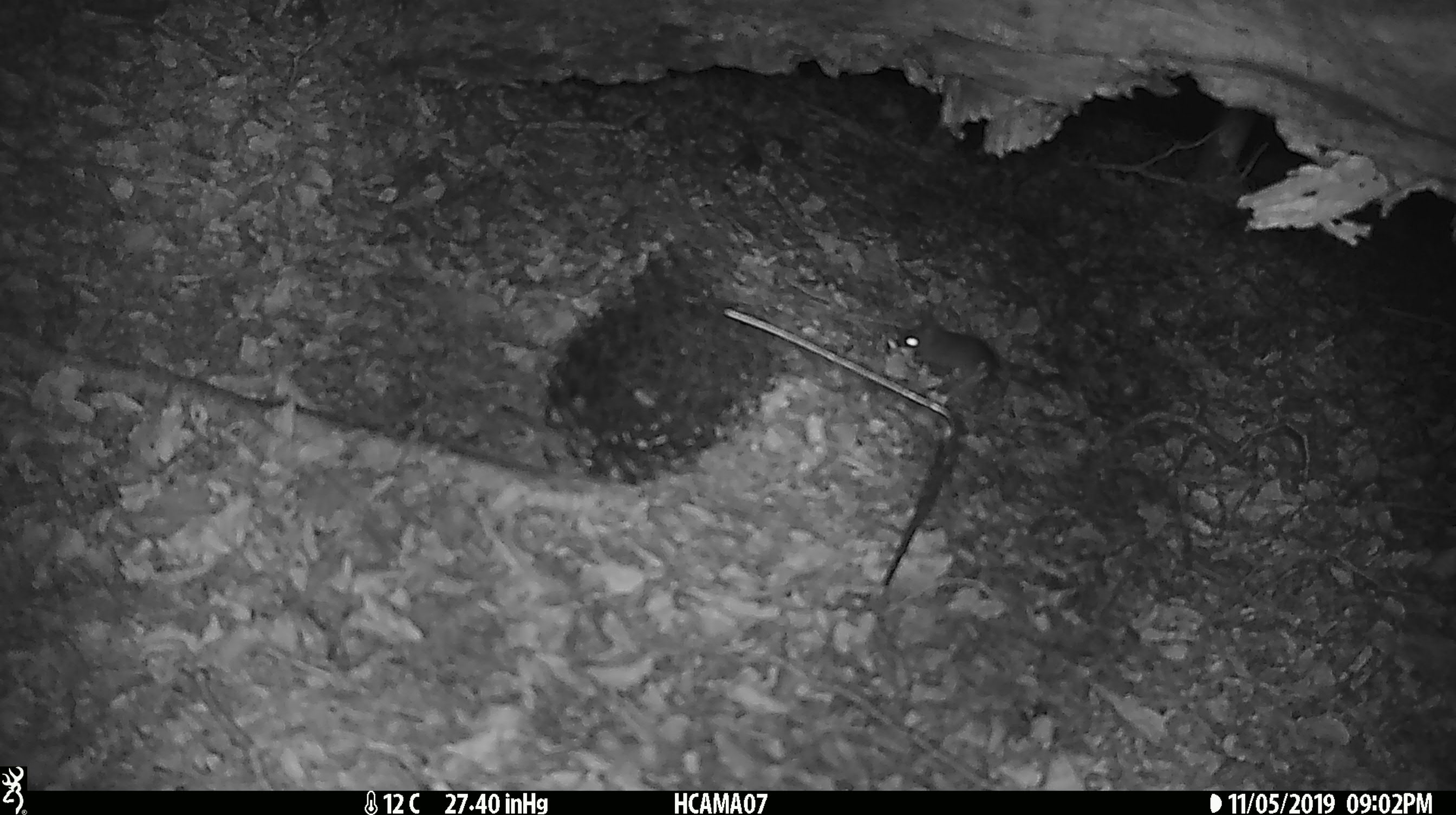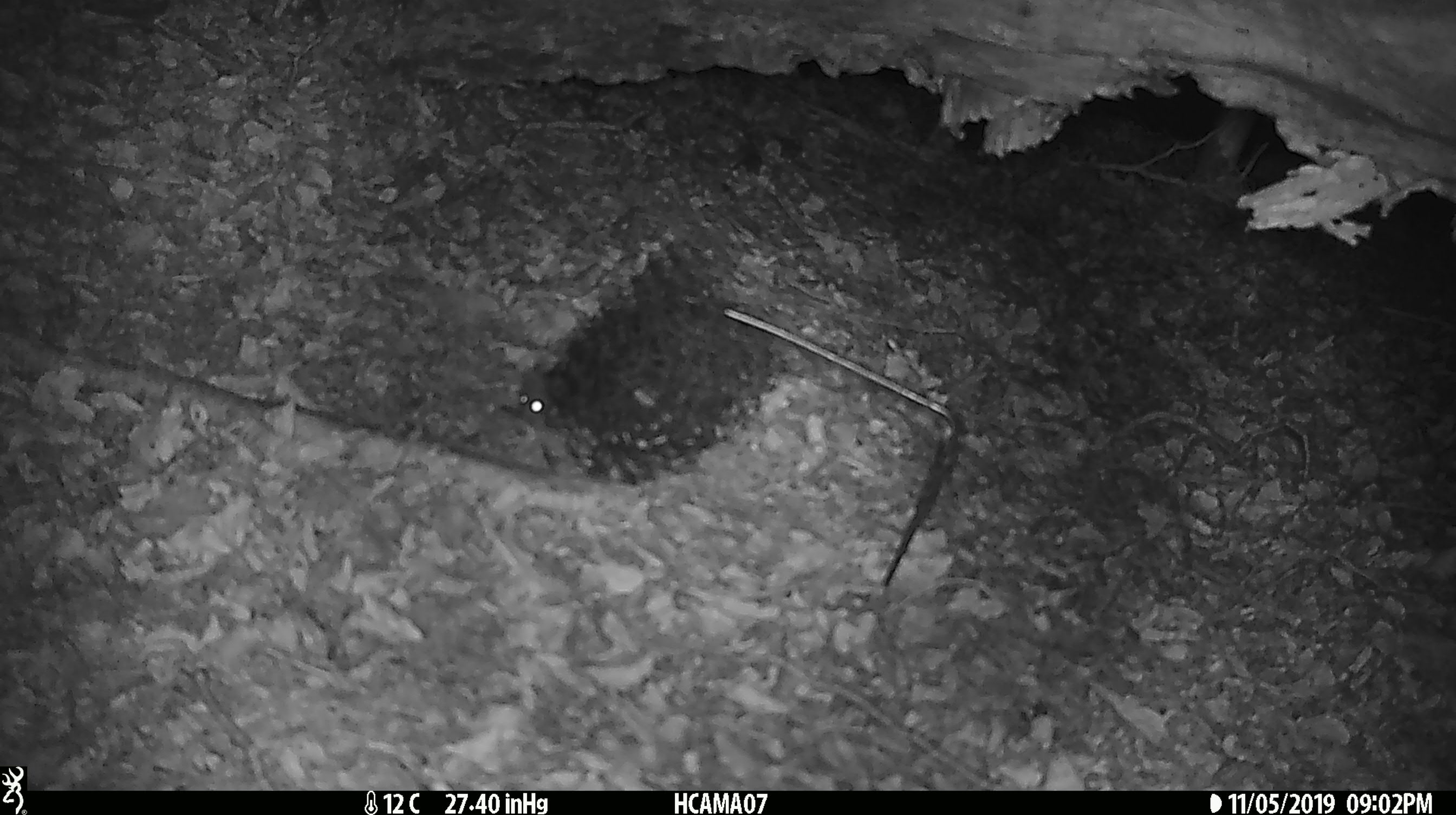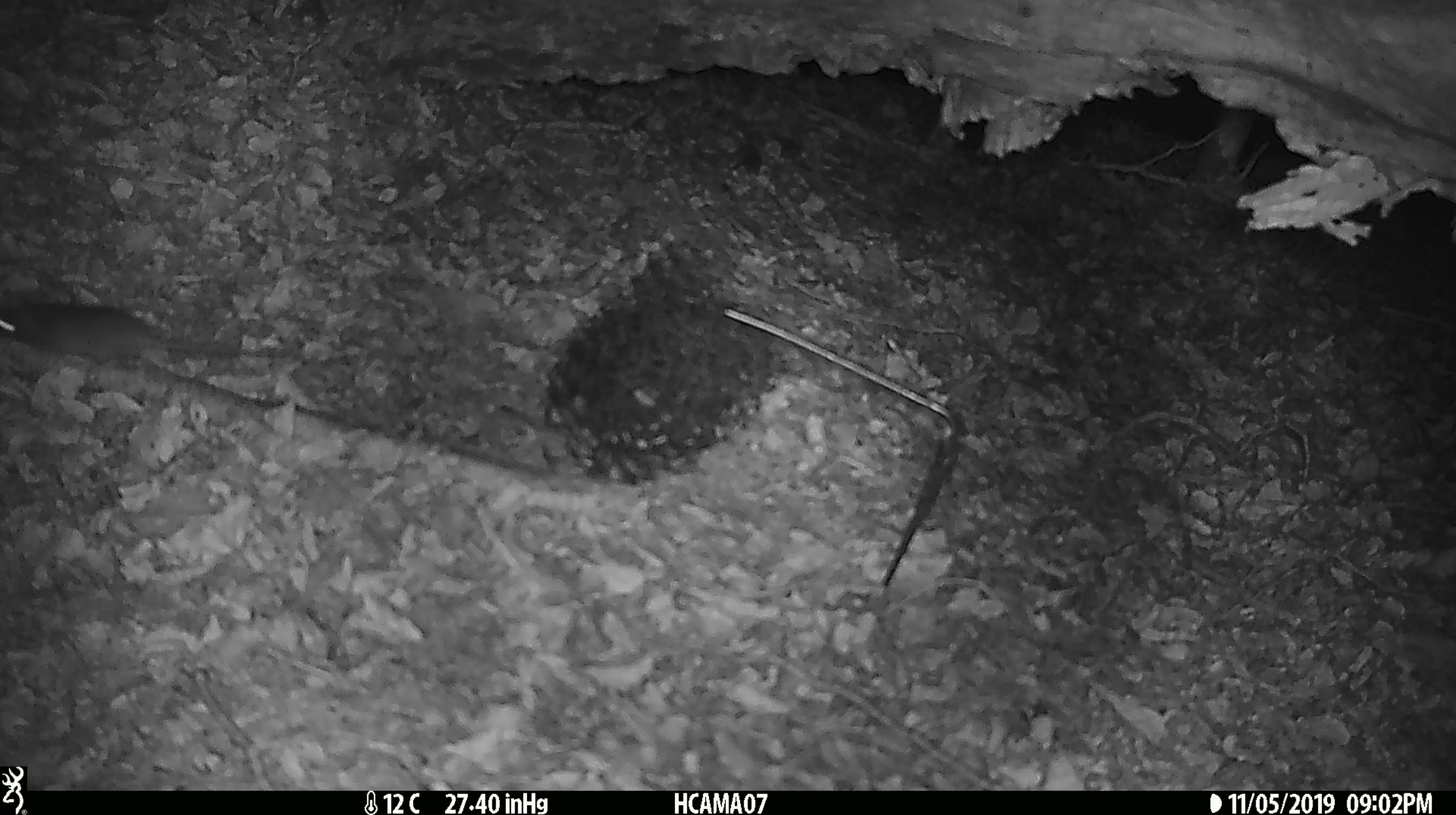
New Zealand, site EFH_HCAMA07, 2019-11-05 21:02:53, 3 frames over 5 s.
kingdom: Animalia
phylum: Chordata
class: Mammalia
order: Rodentia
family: Muridae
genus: Mus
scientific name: Mus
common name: mouse